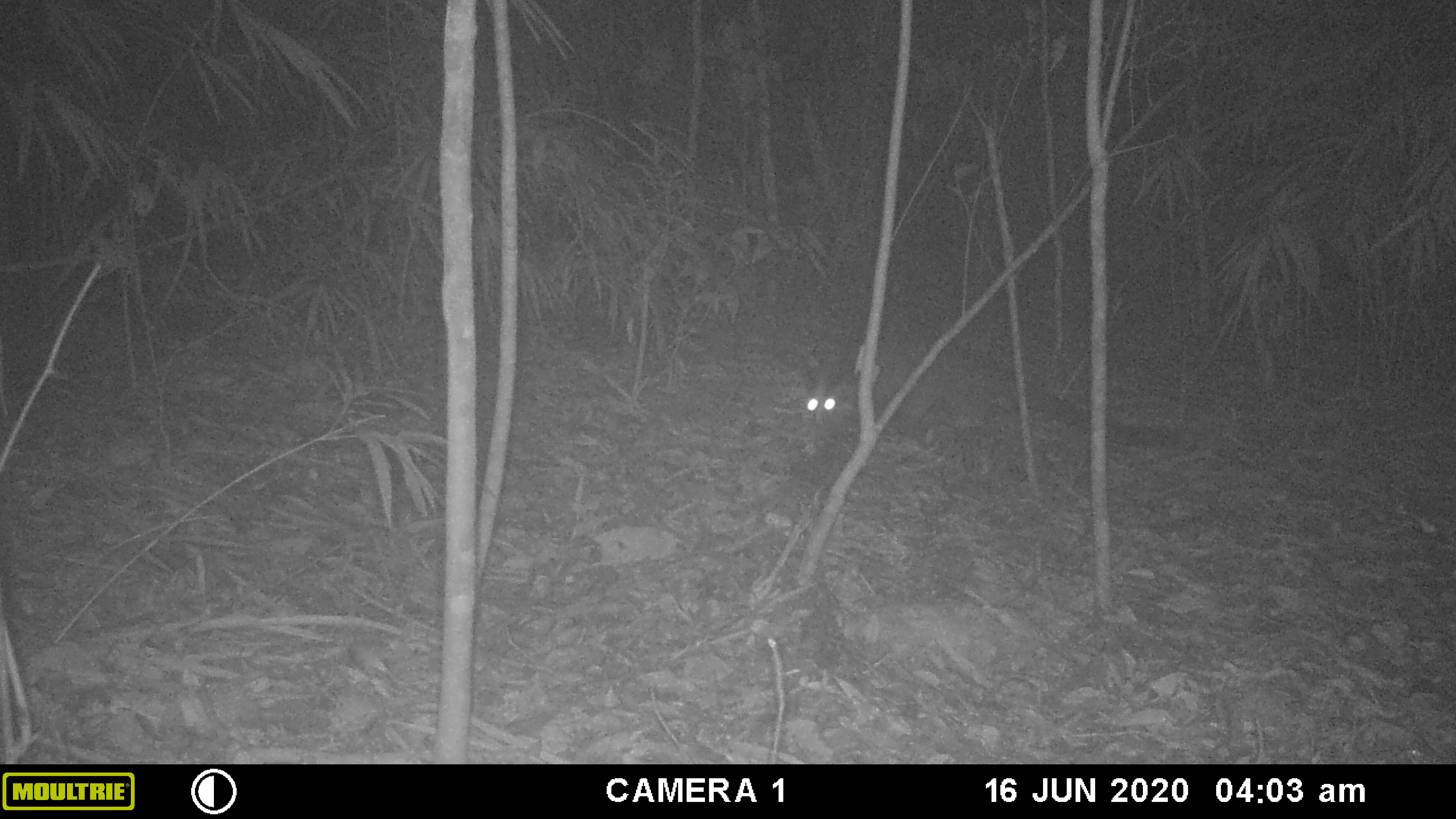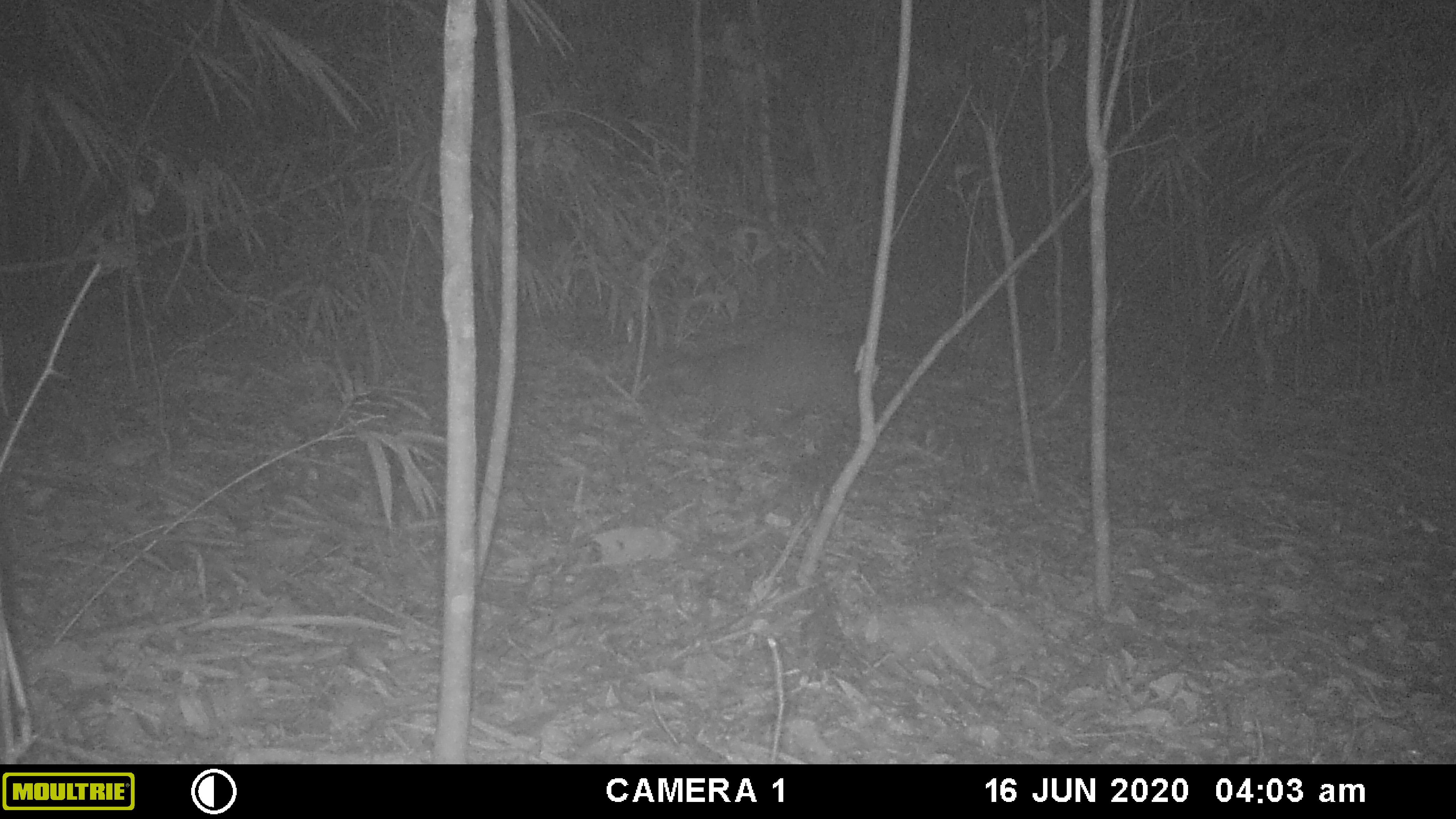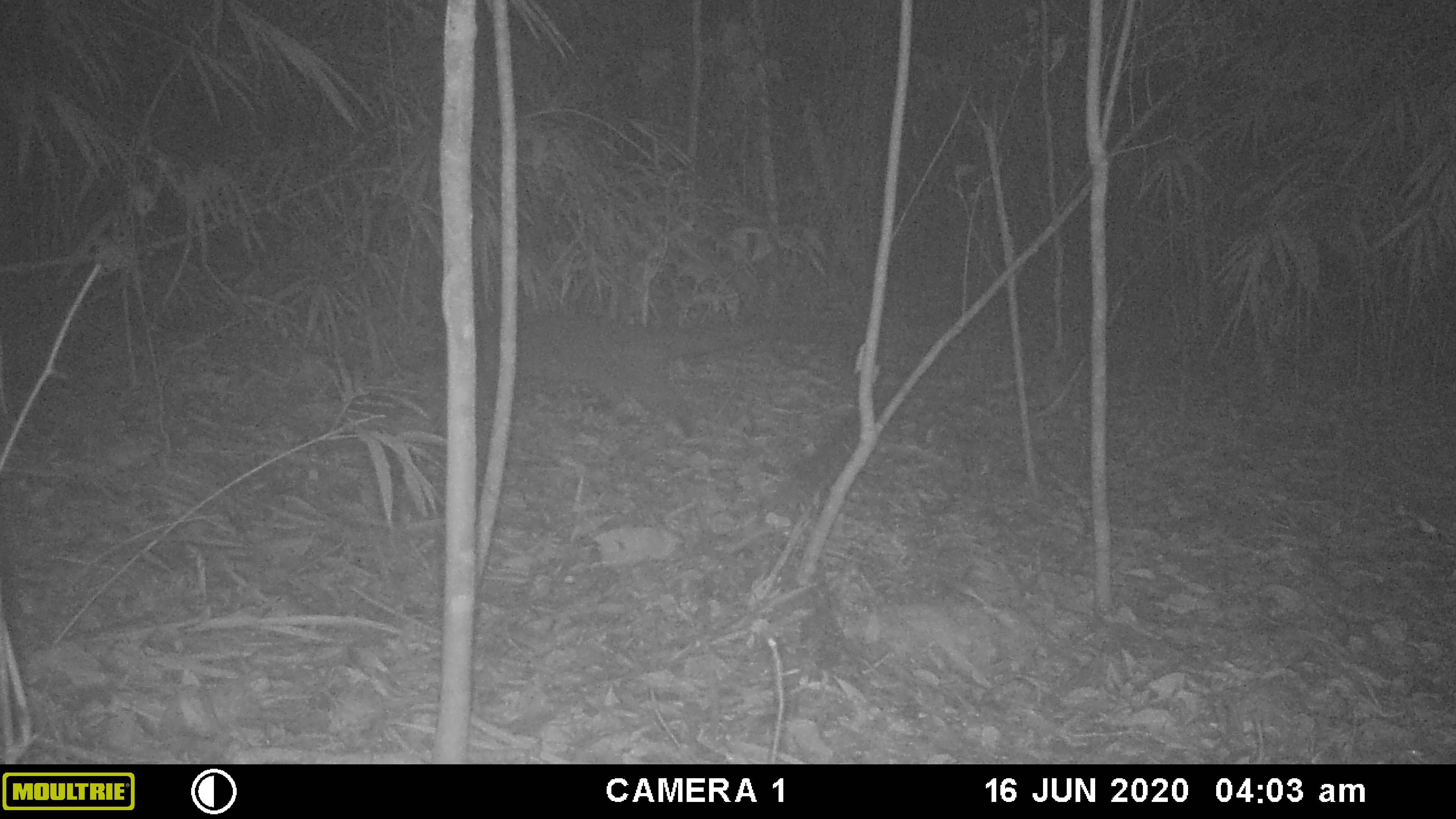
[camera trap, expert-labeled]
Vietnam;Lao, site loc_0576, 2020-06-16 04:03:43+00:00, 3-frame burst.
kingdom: Animalia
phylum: Chordata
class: Mammalia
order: Carnivora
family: Viverridae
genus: Paguma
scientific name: Paguma larvata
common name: masked palm civet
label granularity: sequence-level